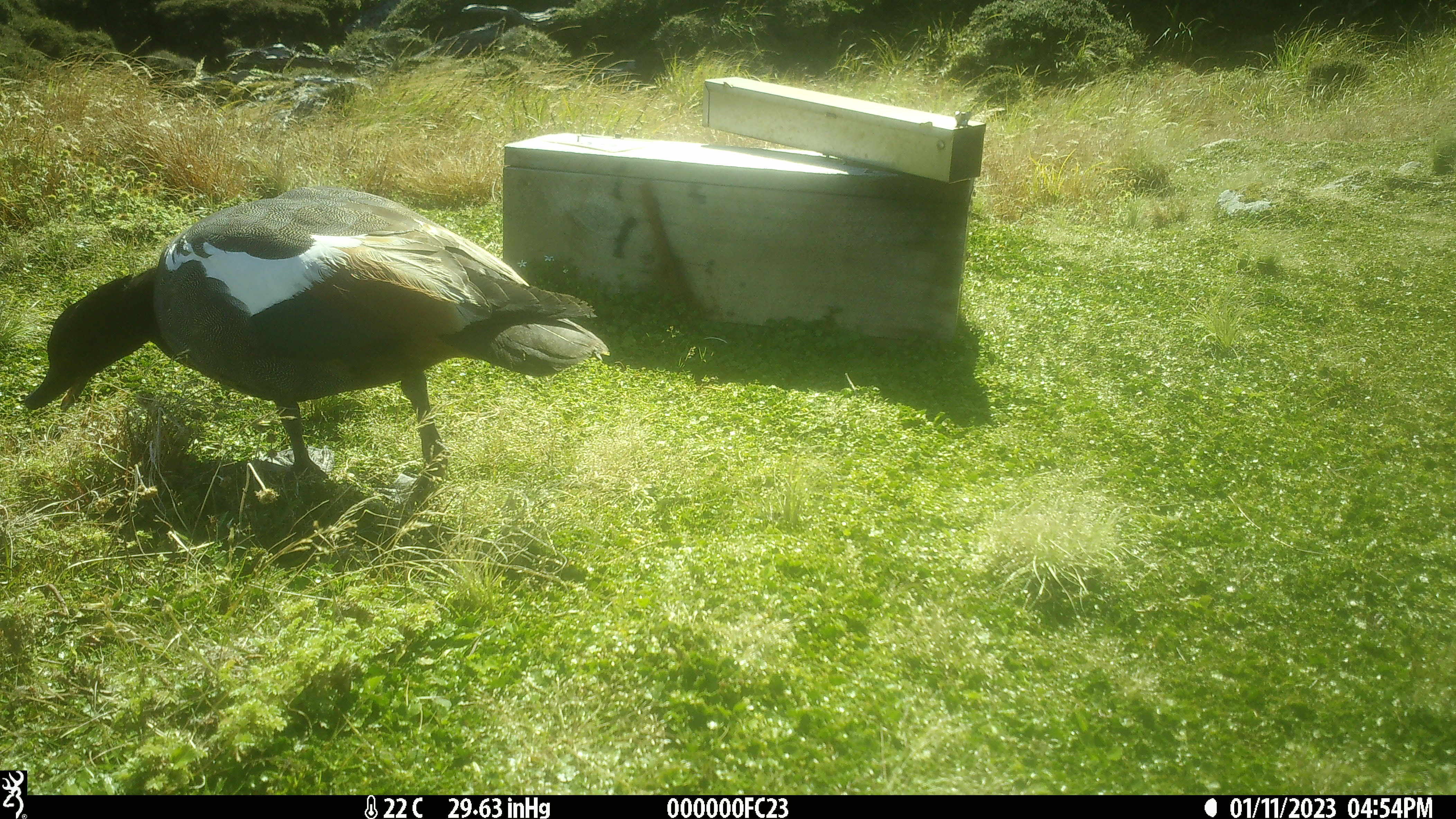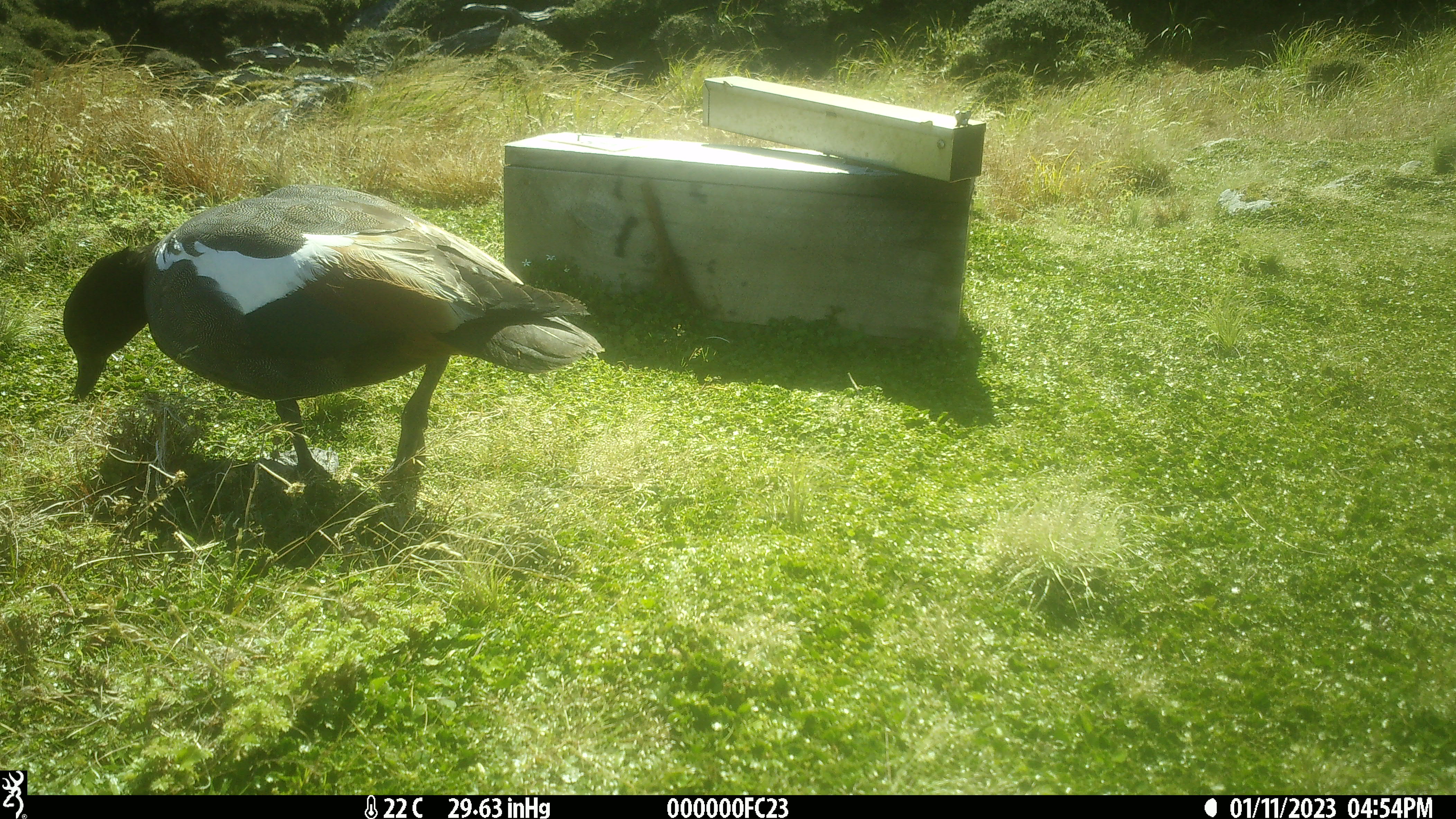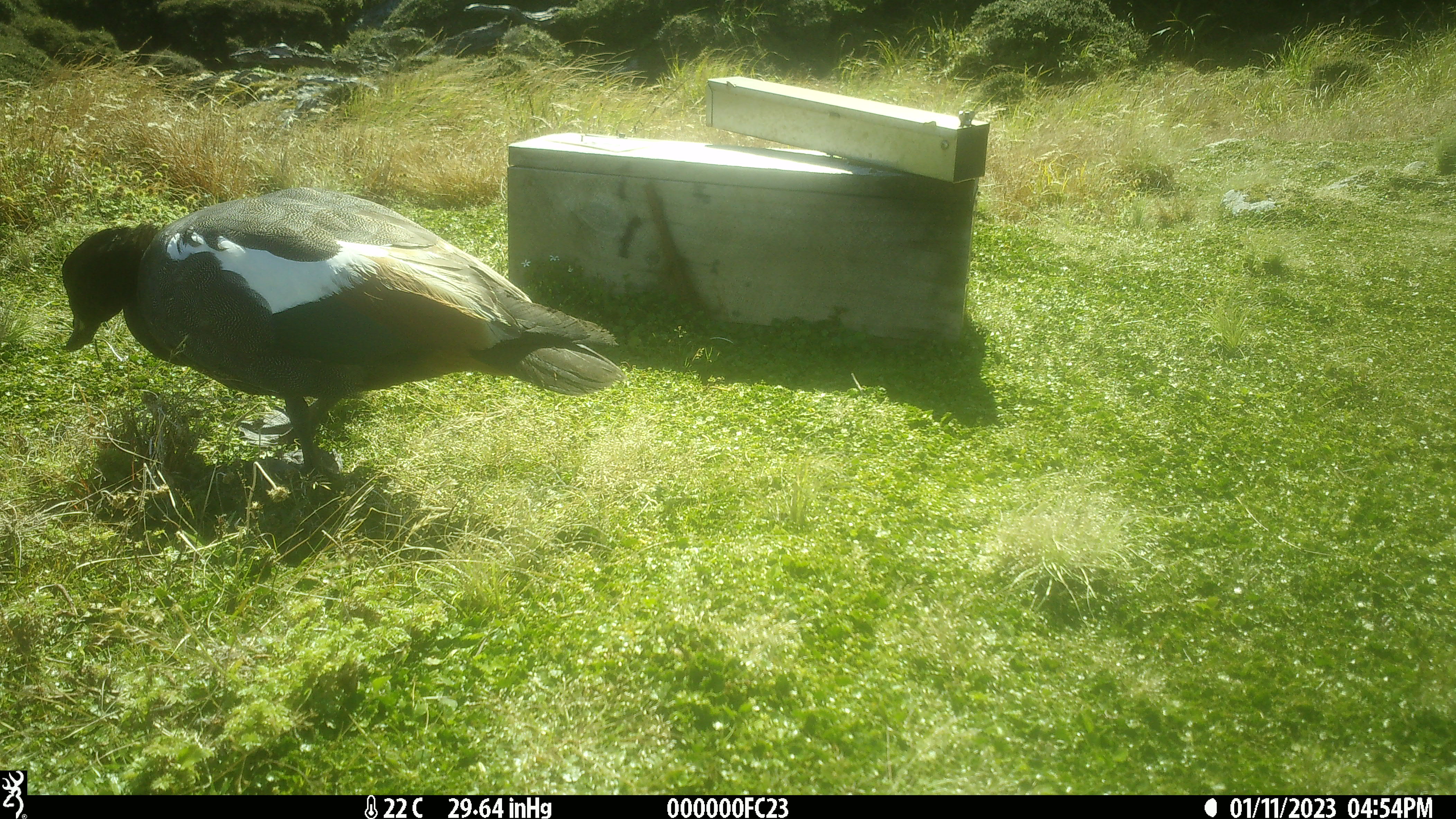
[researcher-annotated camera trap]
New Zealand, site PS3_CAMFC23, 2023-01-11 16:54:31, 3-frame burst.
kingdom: Animalia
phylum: Chordata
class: Aves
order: Anseriformes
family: Anatidae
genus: Tadorna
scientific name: Tadorna variegata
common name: paradise shelduck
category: paradise duck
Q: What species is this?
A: Paradise duck (paradise shelduck) (Tadorna variegata).